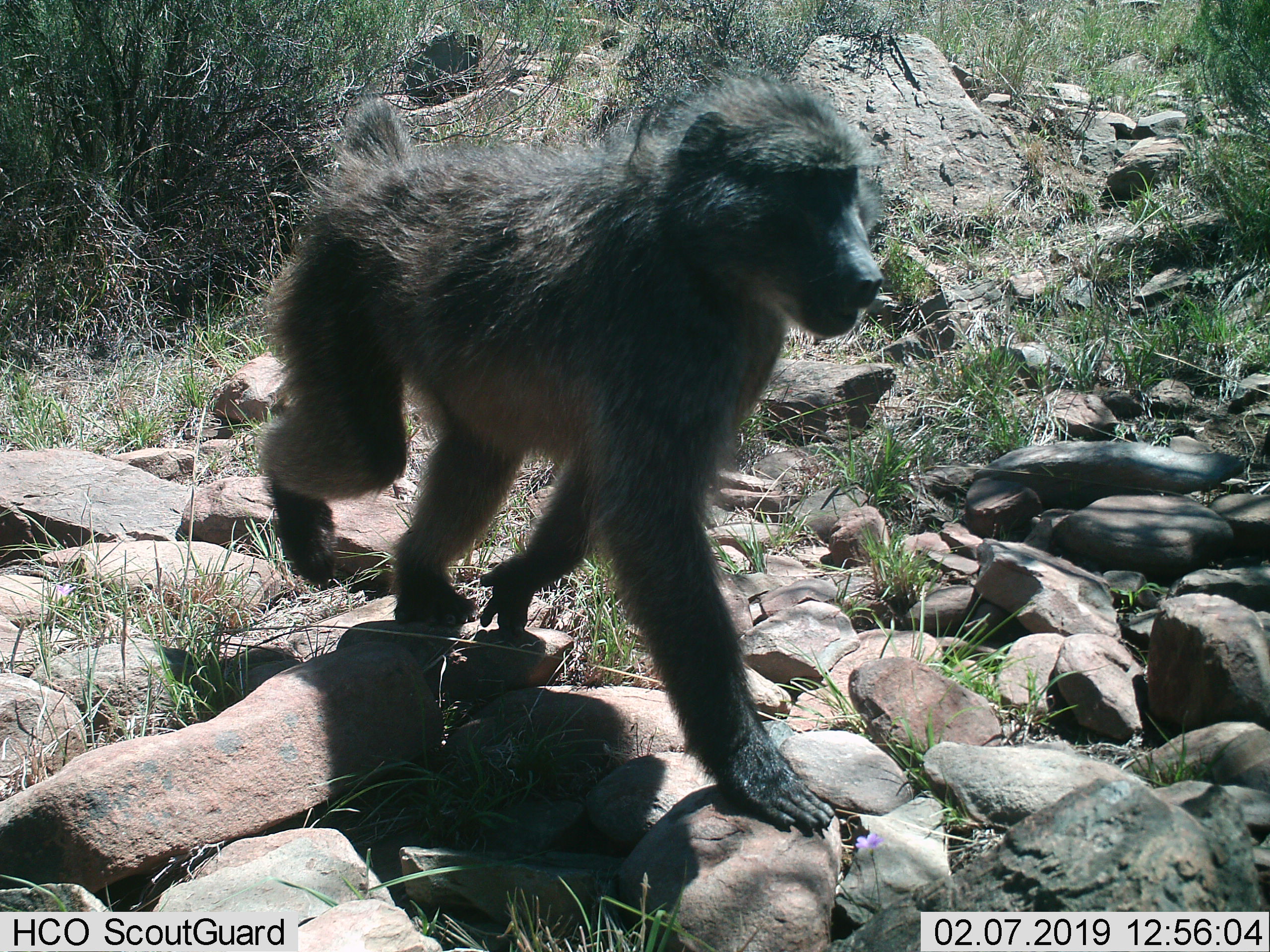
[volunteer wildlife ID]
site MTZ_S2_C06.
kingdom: Animalia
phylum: Chordata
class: Mammalia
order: Primates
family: Cercopithecidae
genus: Papio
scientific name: Papio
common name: baboon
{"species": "baboon (Papio)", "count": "1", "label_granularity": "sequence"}